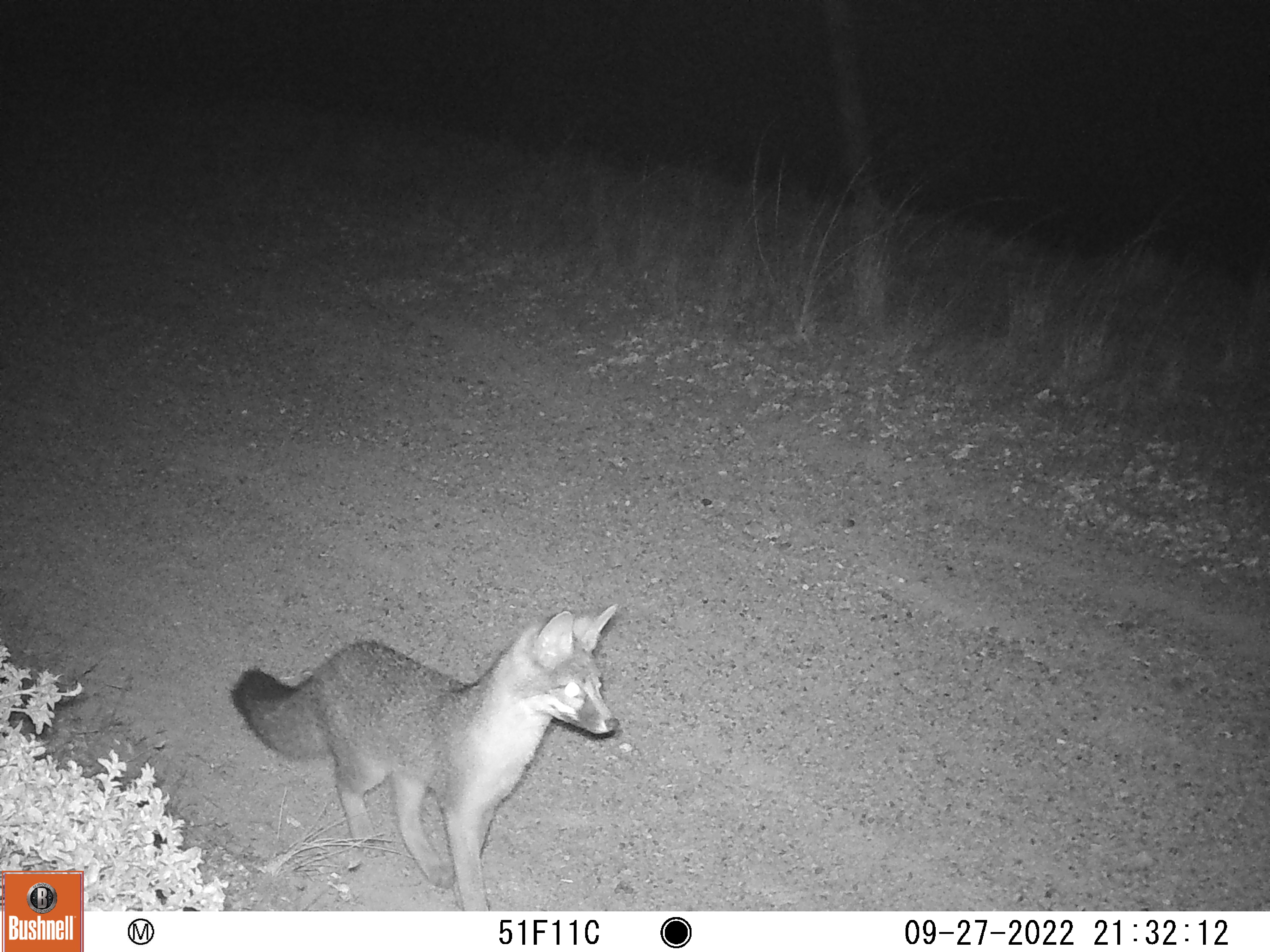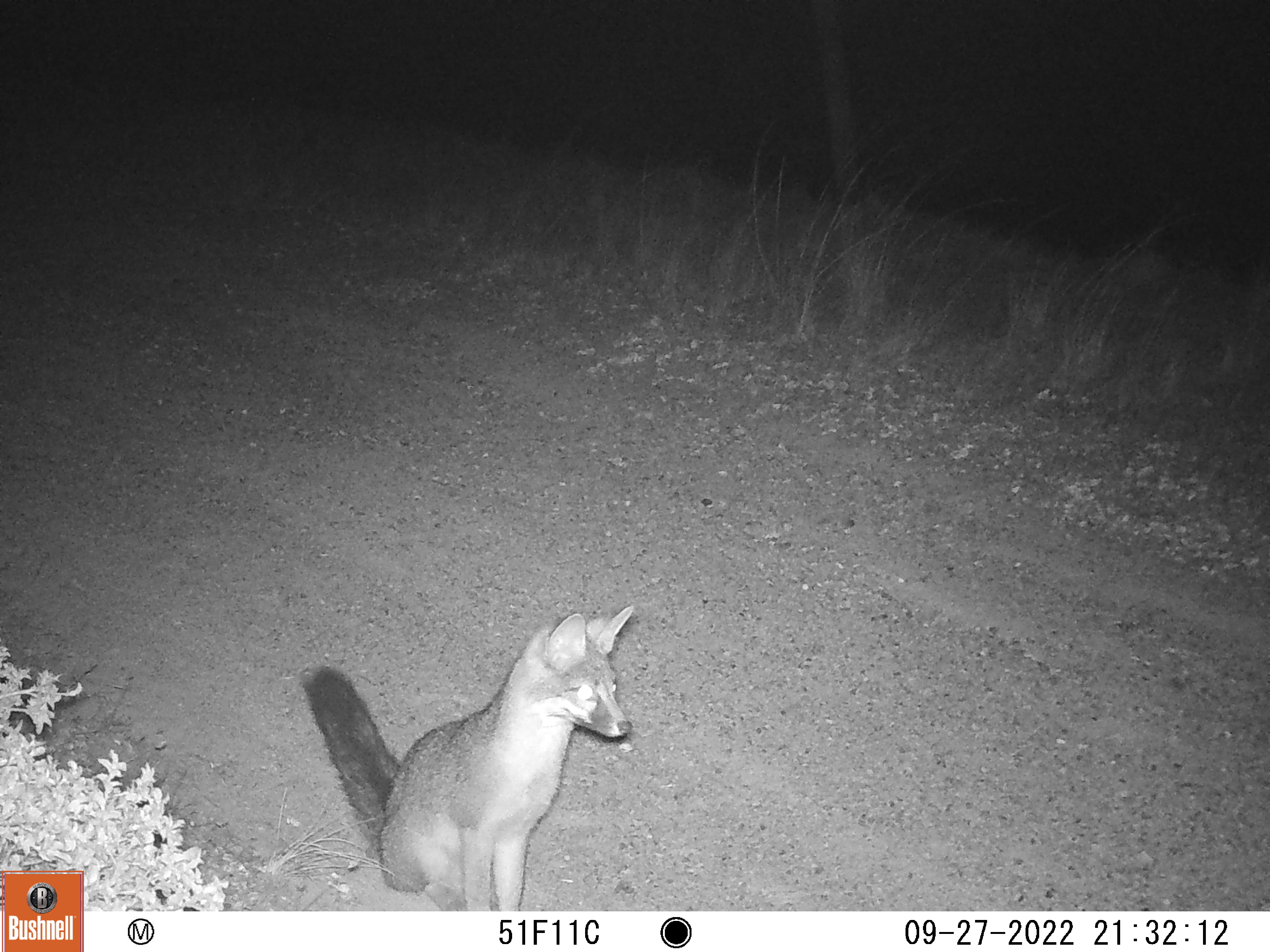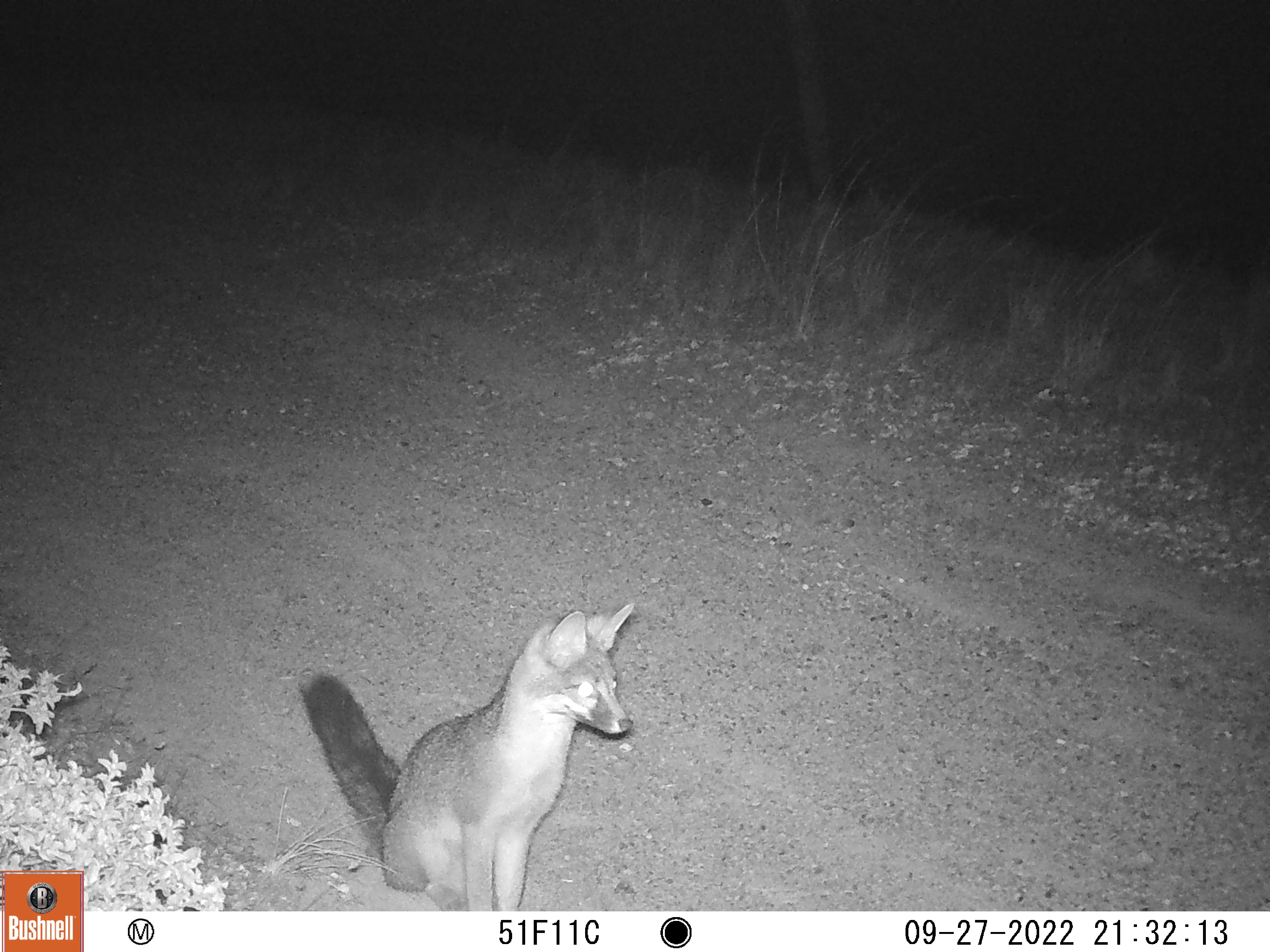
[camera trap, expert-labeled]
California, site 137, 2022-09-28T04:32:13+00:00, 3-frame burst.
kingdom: Animalia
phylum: Chordata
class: Mammalia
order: Carnivora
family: Canidae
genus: Urocyon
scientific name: Urocyon cinereoargenteus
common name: gray fox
Gray fox (Urocyon cinereoargenteus).